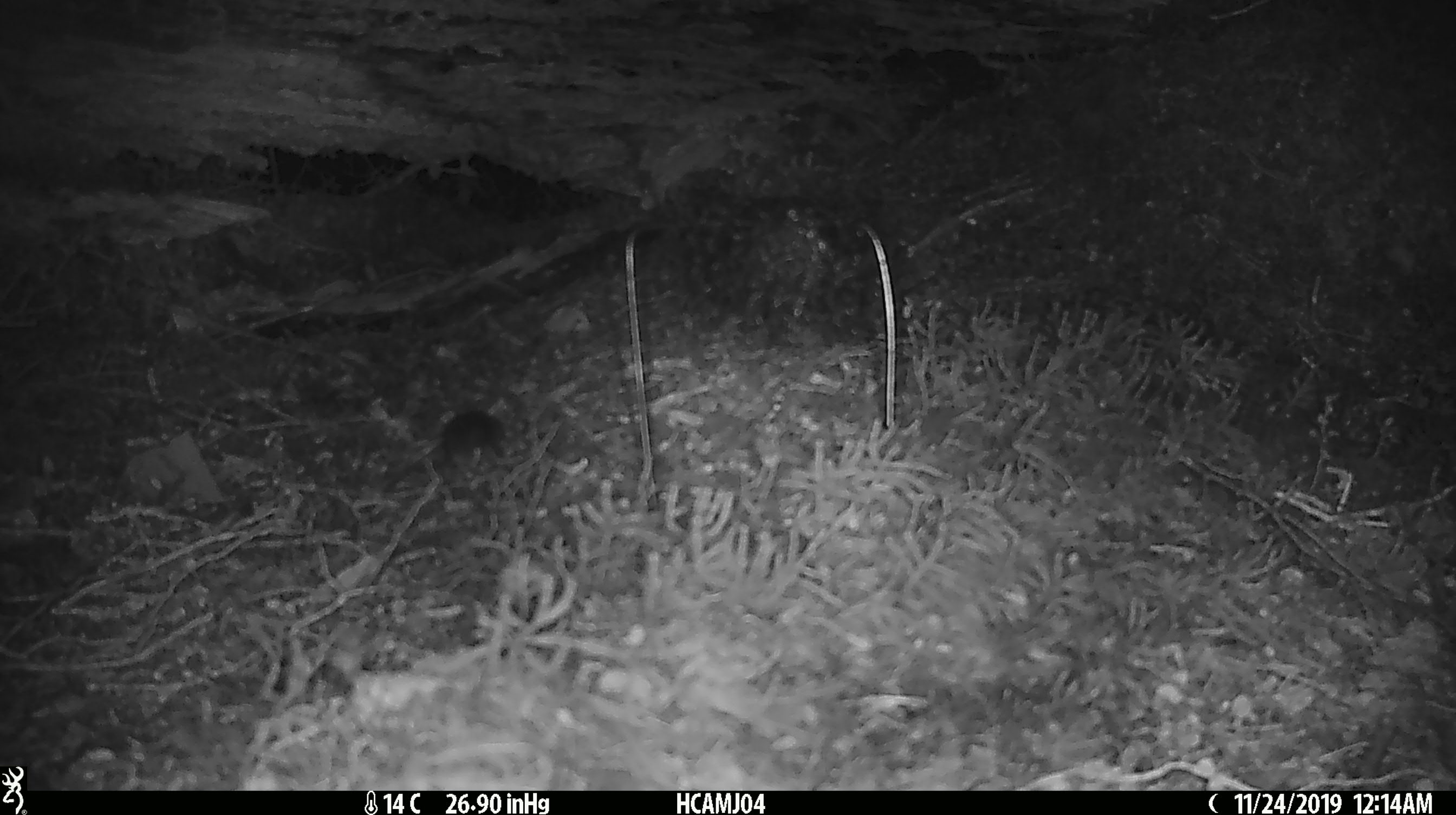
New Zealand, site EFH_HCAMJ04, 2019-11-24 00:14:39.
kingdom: Animalia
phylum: Chordata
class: Mammalia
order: Rodentia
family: Muridae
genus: Mus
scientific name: Mus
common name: mouse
Mouse (Mus).